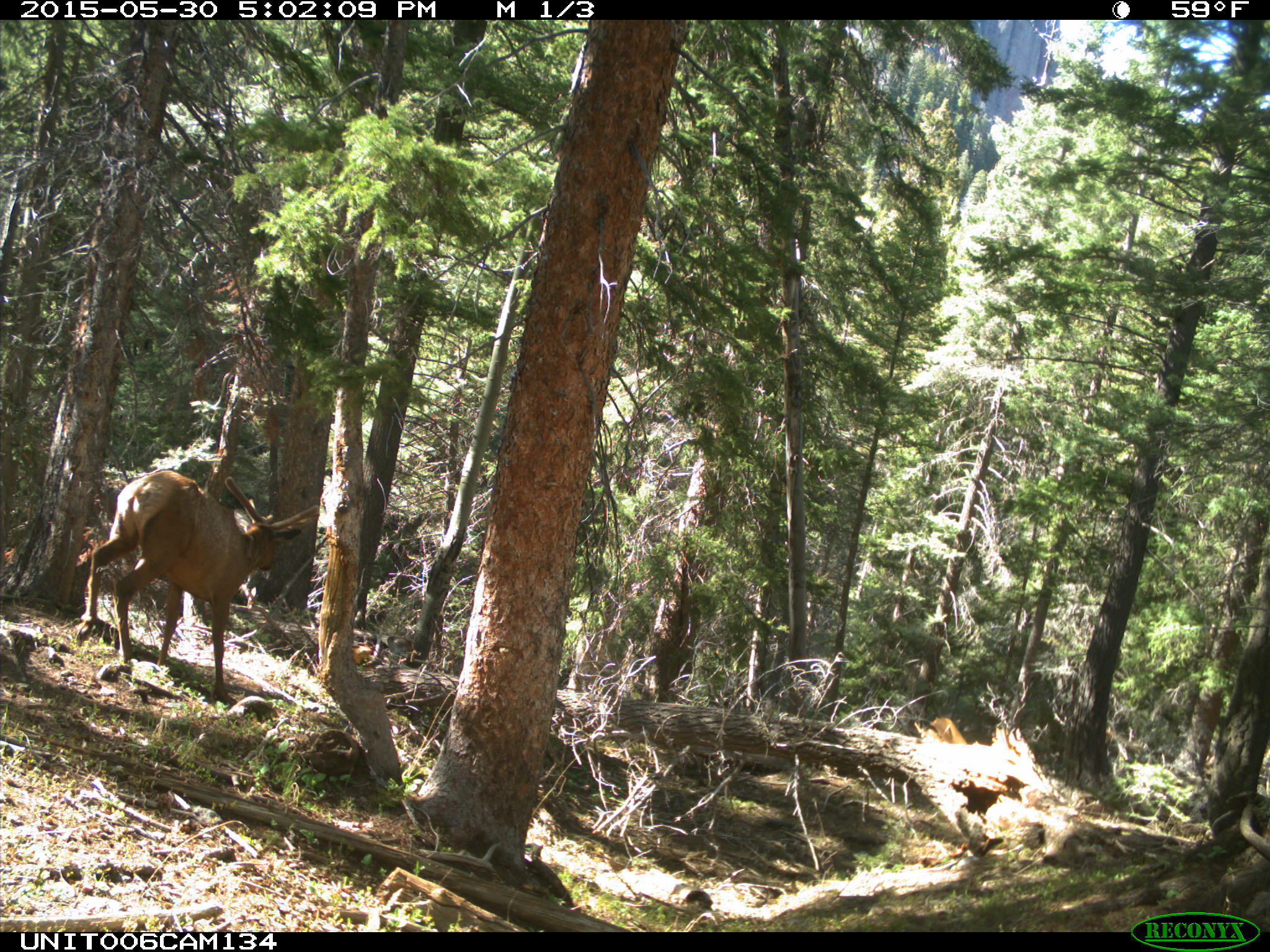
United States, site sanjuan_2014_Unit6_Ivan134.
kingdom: Animalia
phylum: Chordata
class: Mammalia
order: Artiodactyla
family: Cervidae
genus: Cervus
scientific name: Cervus elaphus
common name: red deer